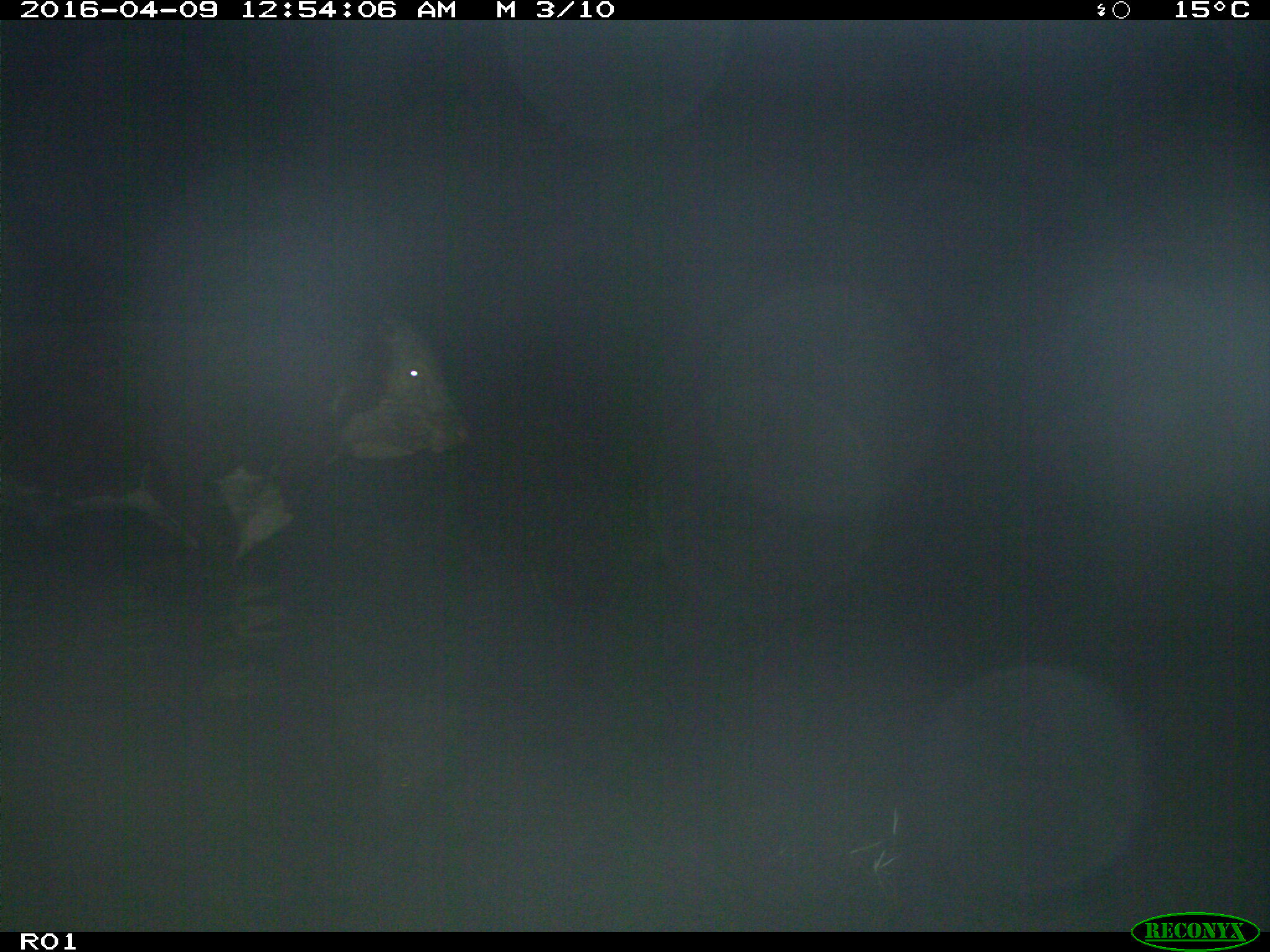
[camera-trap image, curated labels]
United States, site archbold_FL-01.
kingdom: Animalia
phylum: Chordata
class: Mammalia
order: Artiodactyla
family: Bovidae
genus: Bos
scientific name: Bos taurus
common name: domestic cow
Bos taurus (domestic cow).